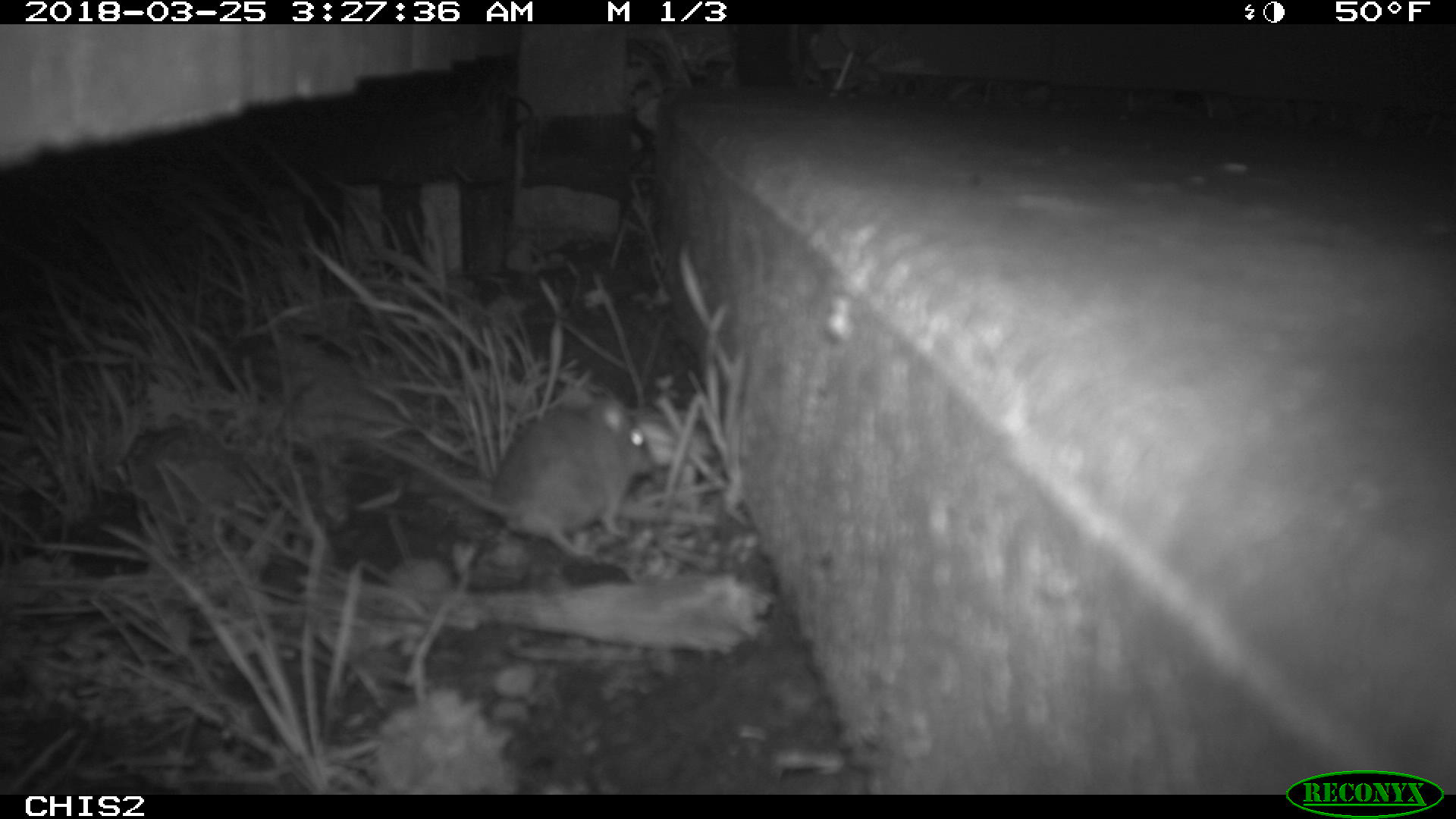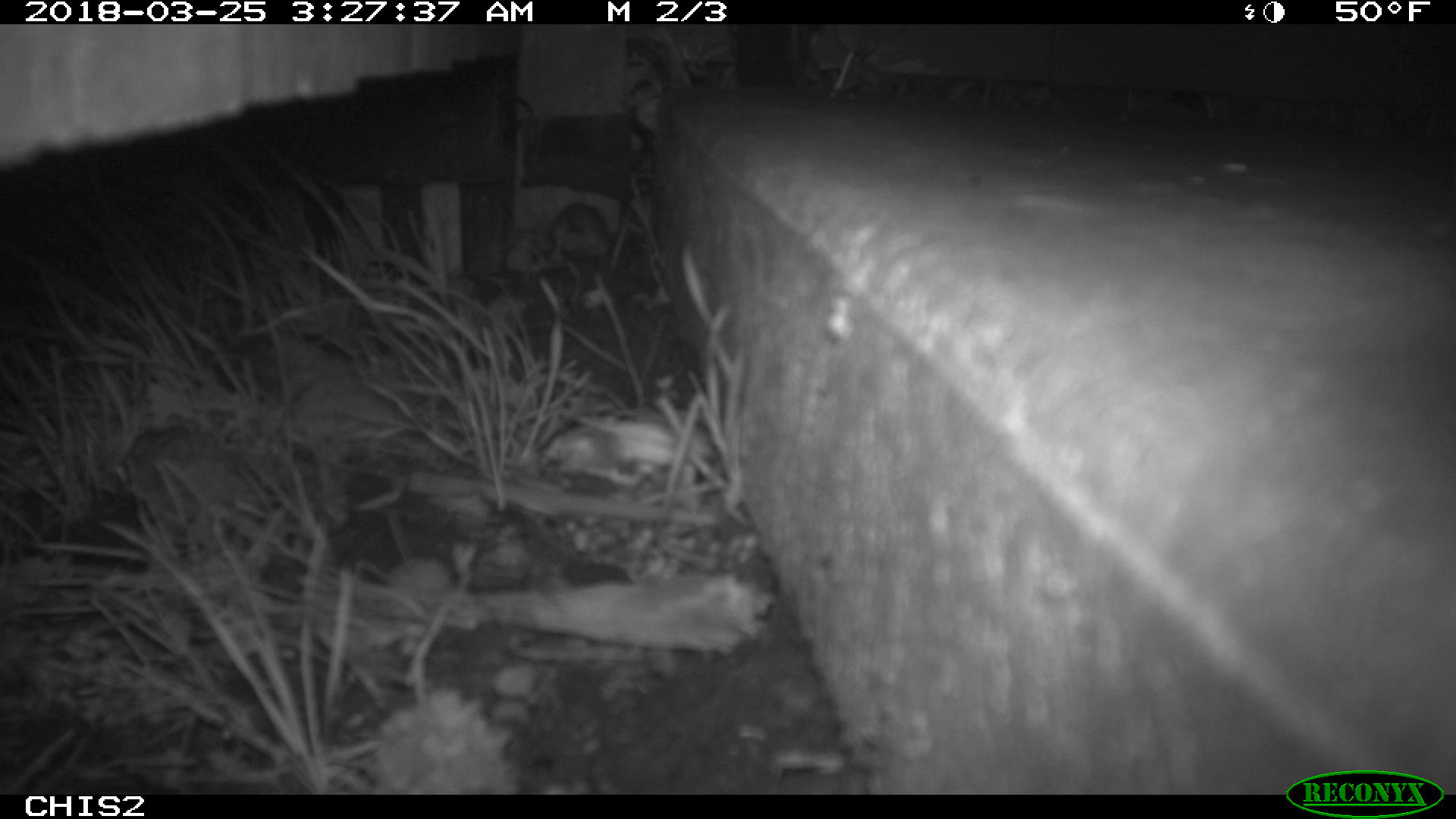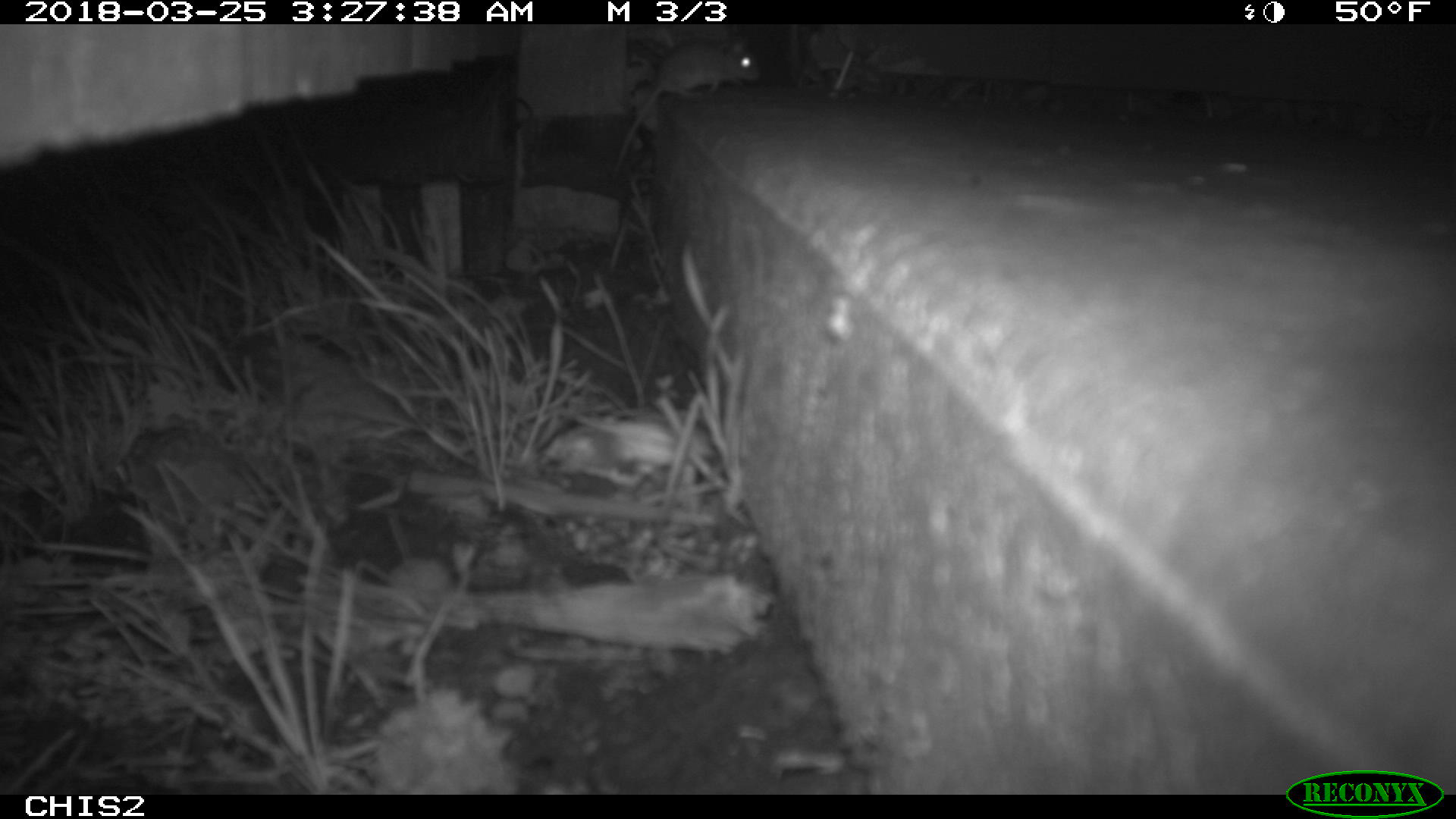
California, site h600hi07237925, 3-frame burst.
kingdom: Animalia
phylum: Chordata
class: Mammalia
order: Rodentia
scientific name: Rodentia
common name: rodent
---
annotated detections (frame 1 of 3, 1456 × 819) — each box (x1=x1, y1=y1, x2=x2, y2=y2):
rodent: (x1=375, y1=385, x2=660, y2=557)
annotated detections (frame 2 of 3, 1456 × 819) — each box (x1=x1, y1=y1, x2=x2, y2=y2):
rodent: (x1=548, y1=201, x2=612, y2=265)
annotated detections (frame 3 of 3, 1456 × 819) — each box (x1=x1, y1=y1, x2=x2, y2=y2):
rodent: (x1=613, y1=41, x2=760, y2=173)